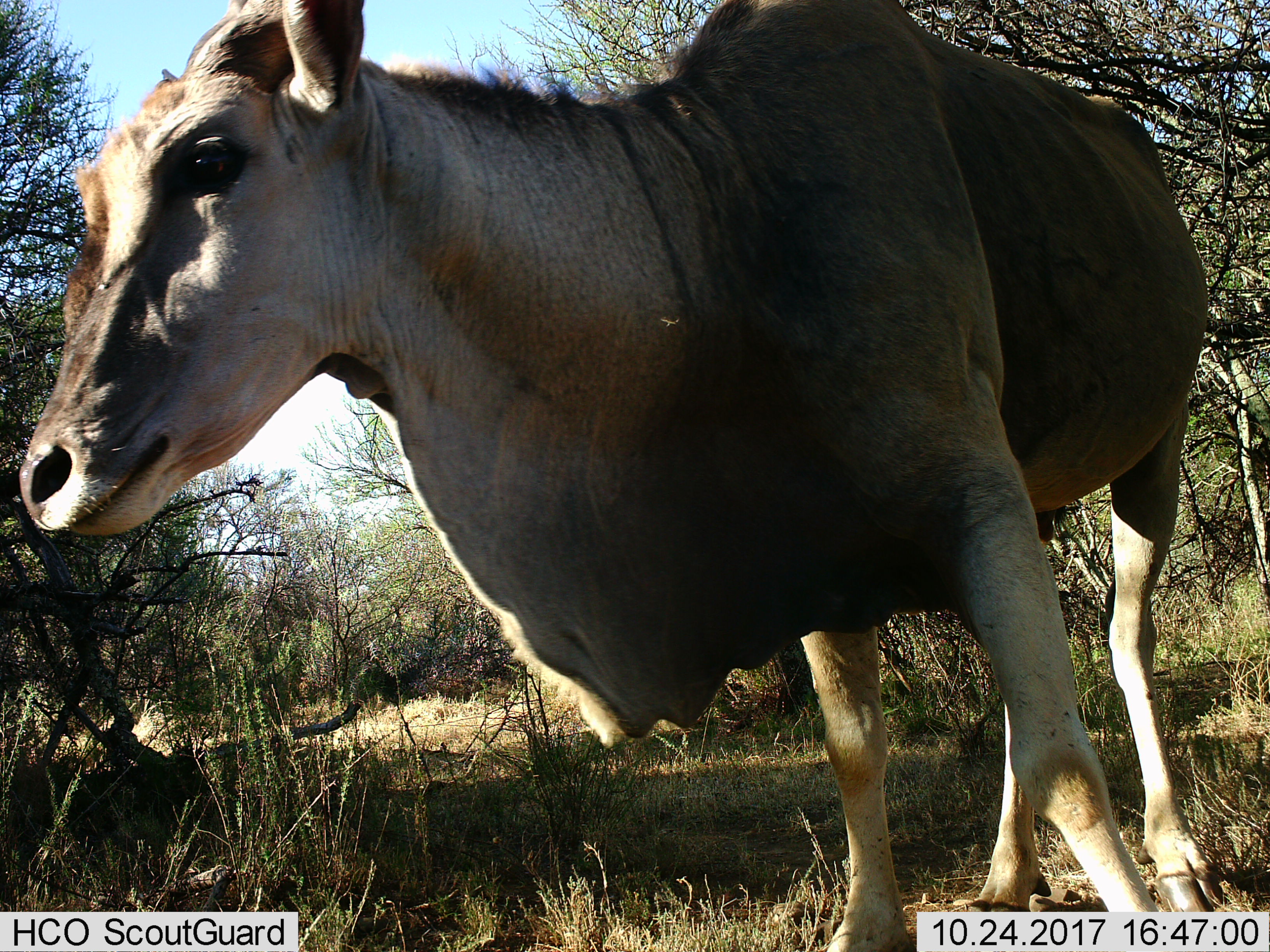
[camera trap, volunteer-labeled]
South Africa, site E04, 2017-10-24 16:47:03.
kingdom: Animalia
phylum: Chordata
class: Mammalia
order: Artiodactyla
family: Bovidae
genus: Tragelaphus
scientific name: Tragelaphus oryx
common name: eland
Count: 1.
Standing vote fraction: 100%.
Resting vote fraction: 0%.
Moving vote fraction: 0%.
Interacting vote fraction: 0%.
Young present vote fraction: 0%.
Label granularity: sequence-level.